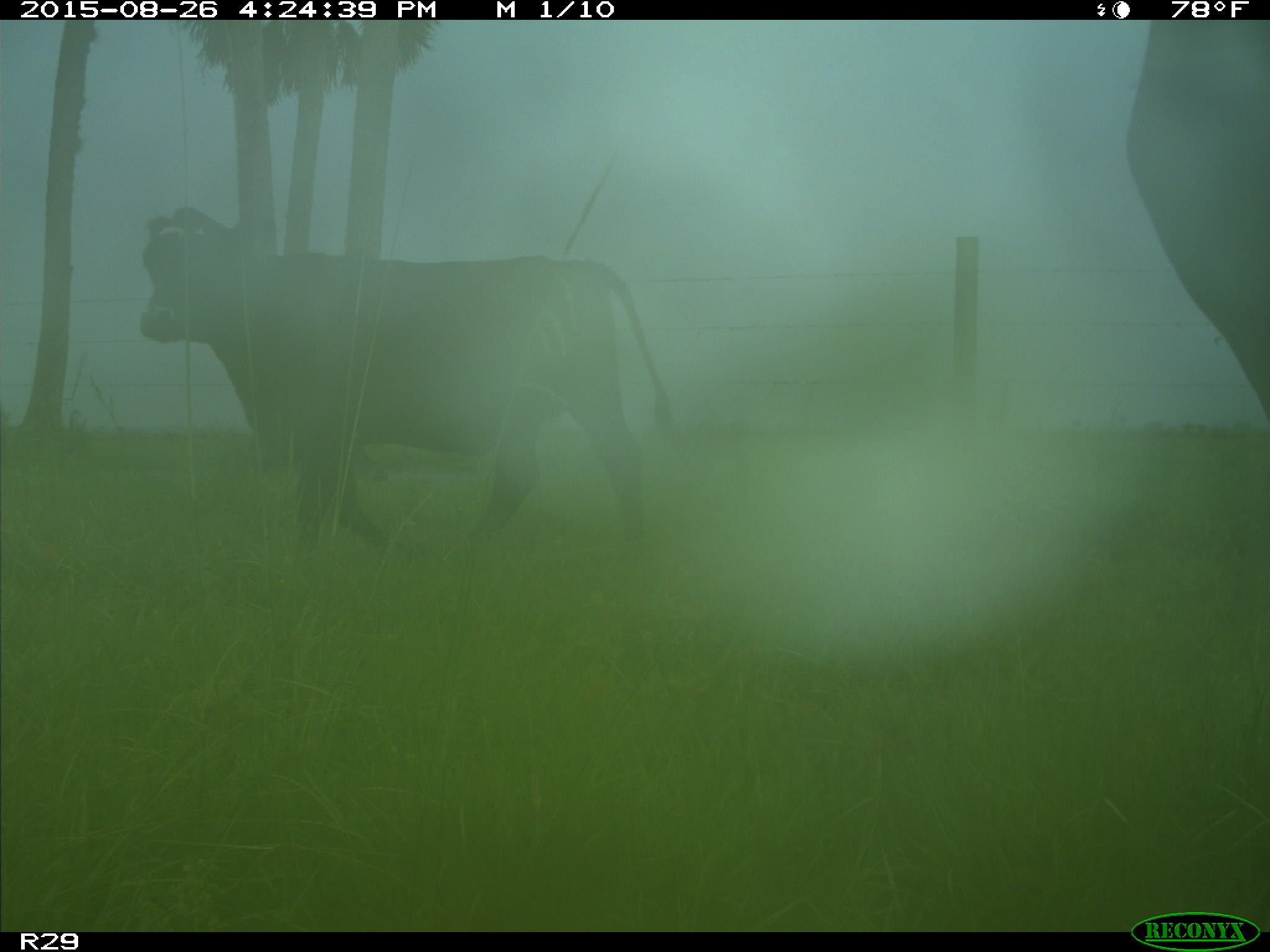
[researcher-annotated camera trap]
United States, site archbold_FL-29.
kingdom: Animalia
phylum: Chordata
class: Mammalia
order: Artiodactyla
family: Bovidae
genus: Bos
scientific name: Bos taurus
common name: domestic cow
Bos taurus (domestic cow).